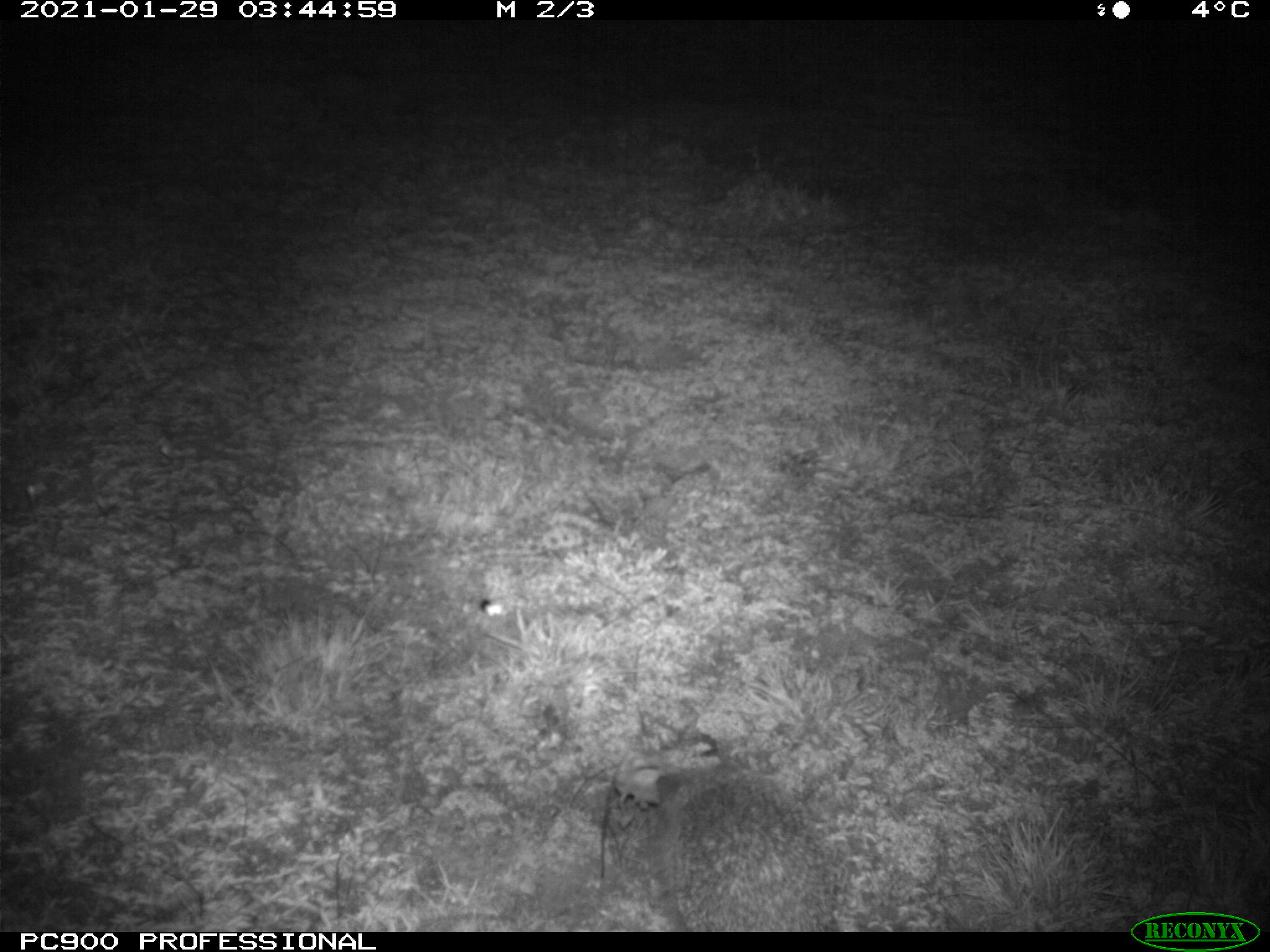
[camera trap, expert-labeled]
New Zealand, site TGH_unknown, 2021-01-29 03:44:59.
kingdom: Animalia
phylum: Chordata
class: Mammalia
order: Eulipotyphla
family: Erinaceidae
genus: Erinaceus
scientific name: Erinaceus europaeus europaeus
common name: european hedgehog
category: hedgehog